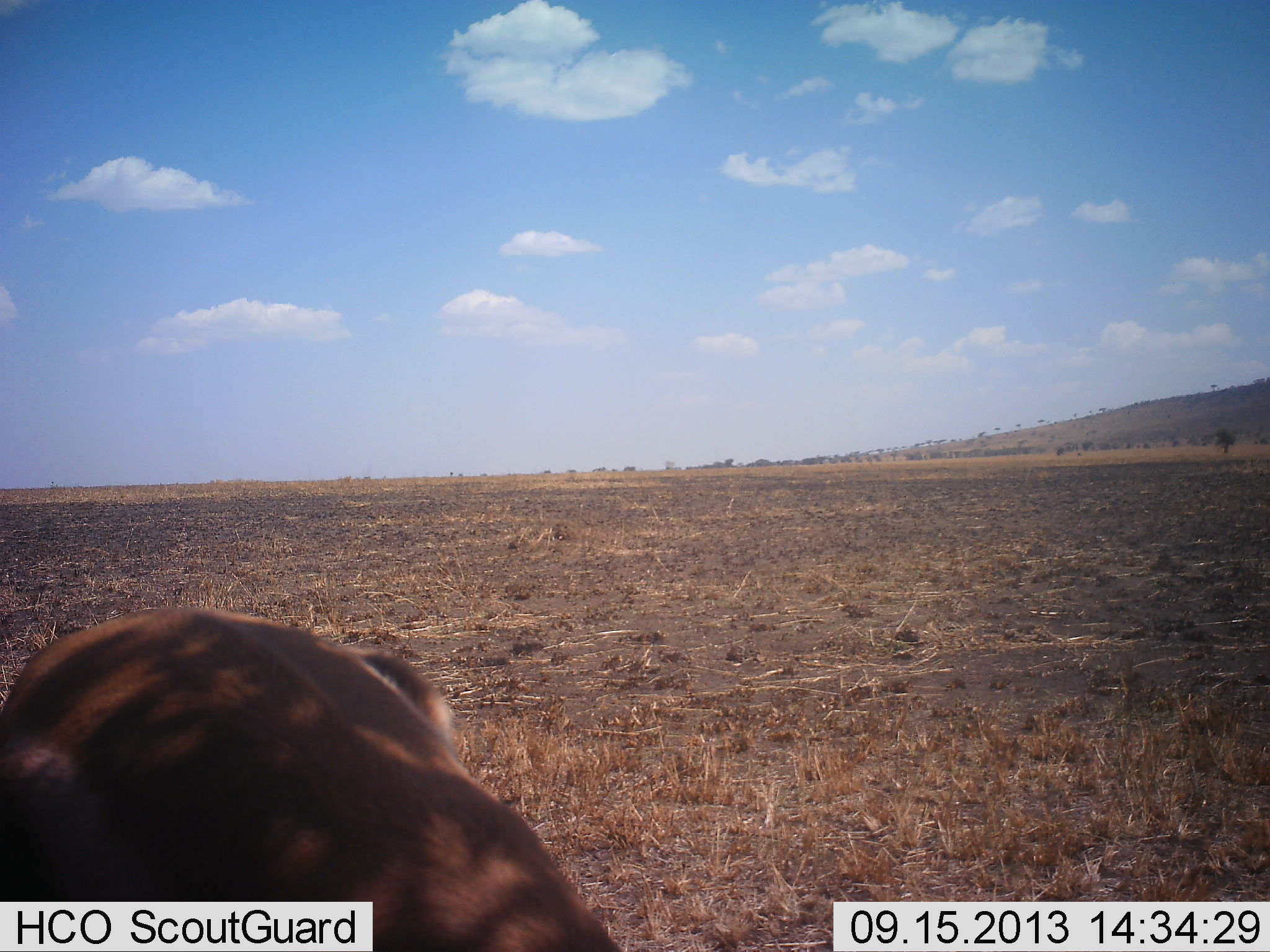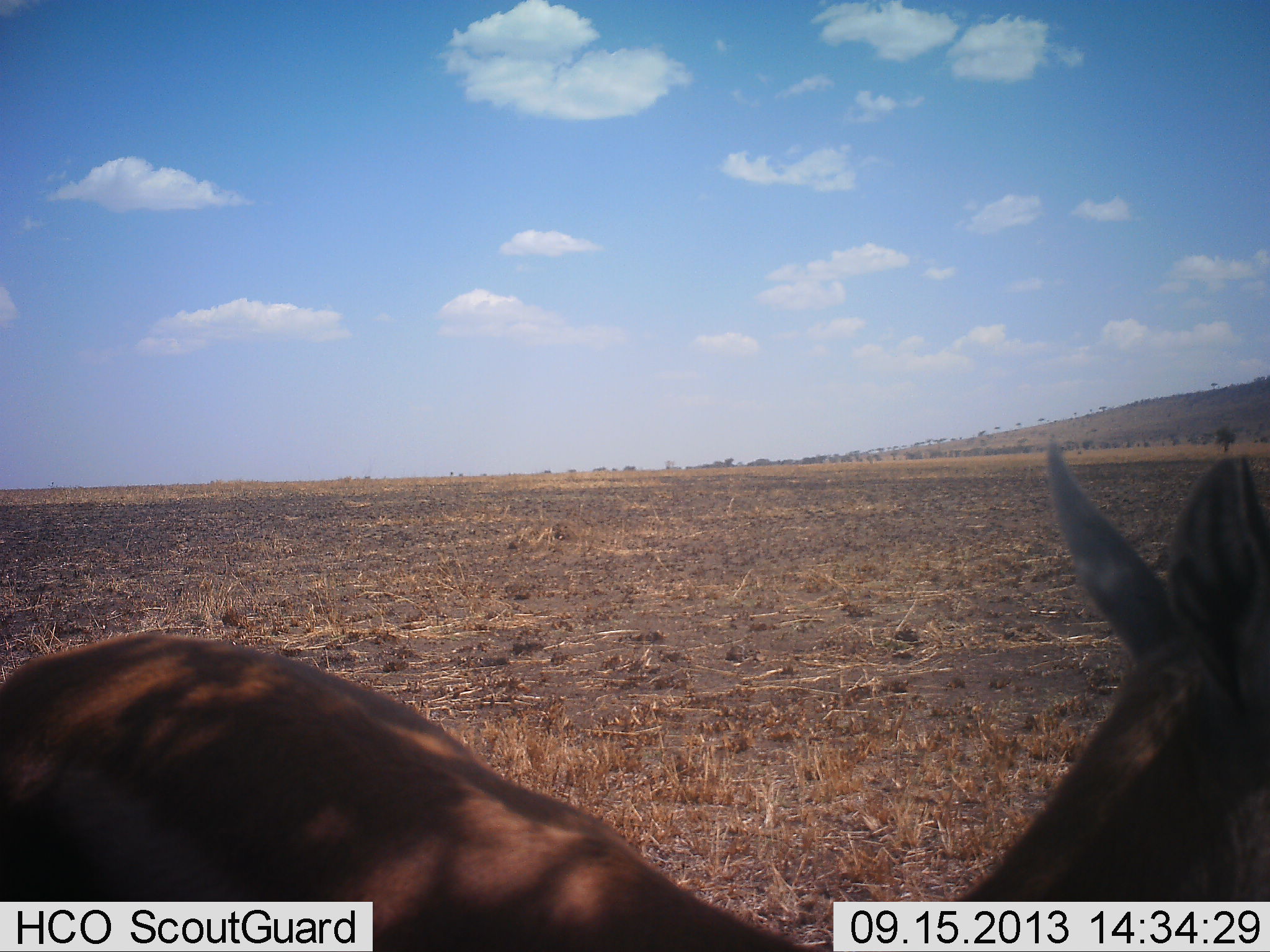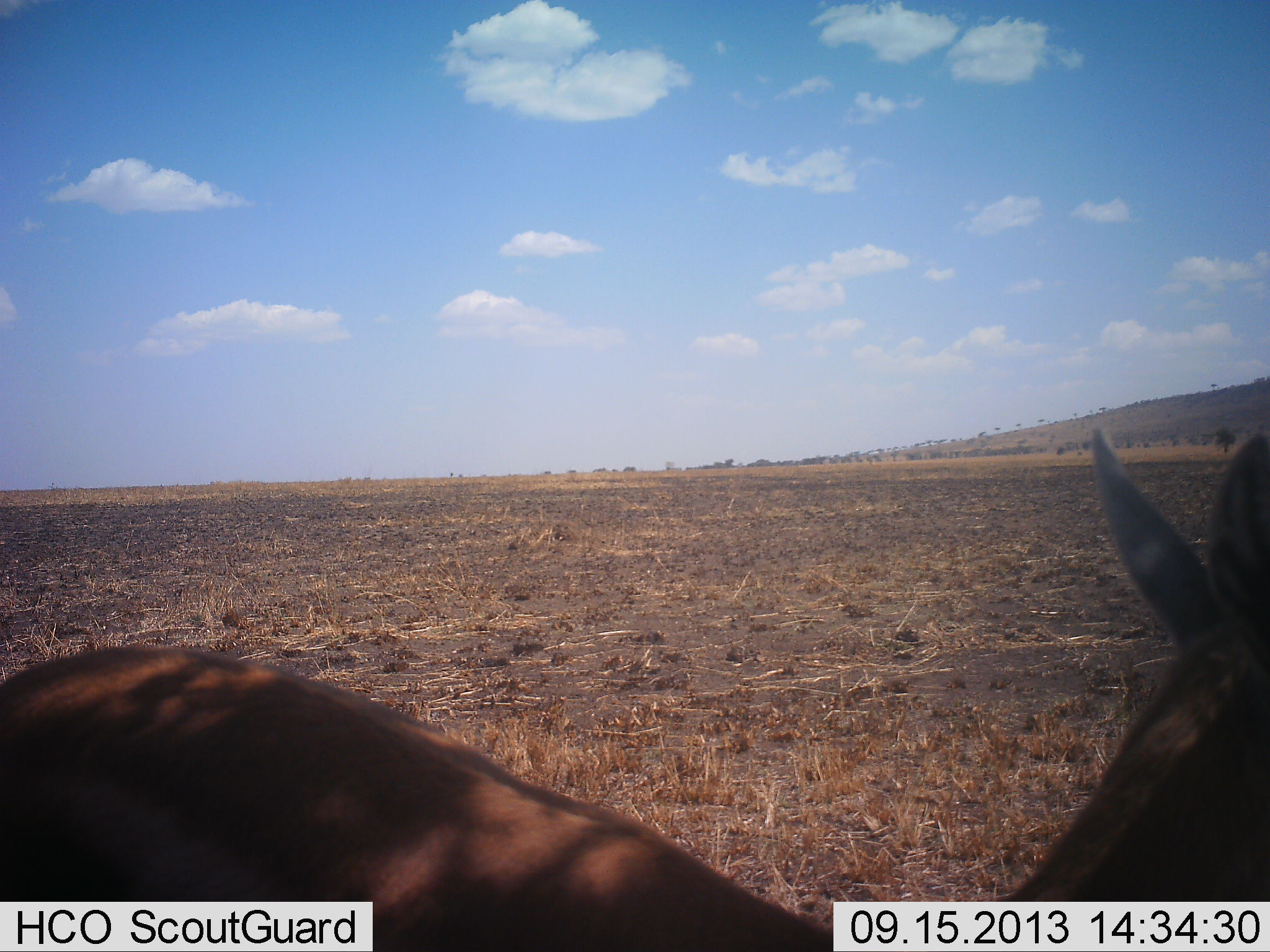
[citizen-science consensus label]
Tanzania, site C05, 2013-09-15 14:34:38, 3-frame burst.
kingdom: Animalia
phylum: Chordata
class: Mammalia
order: Artiodactyla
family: Bovidae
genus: Eudorcas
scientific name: Eudorcas thomsonii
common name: thomson's gazelle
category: gazellethomsons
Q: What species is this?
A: Gazellethomsons (thomson's gazelle) (Eudorcas thomsonii).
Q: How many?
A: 1.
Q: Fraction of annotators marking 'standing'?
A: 100%.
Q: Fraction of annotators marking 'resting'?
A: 0%.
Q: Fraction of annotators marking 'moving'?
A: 0%.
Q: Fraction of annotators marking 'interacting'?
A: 0%.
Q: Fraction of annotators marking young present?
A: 0%.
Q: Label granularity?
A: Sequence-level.